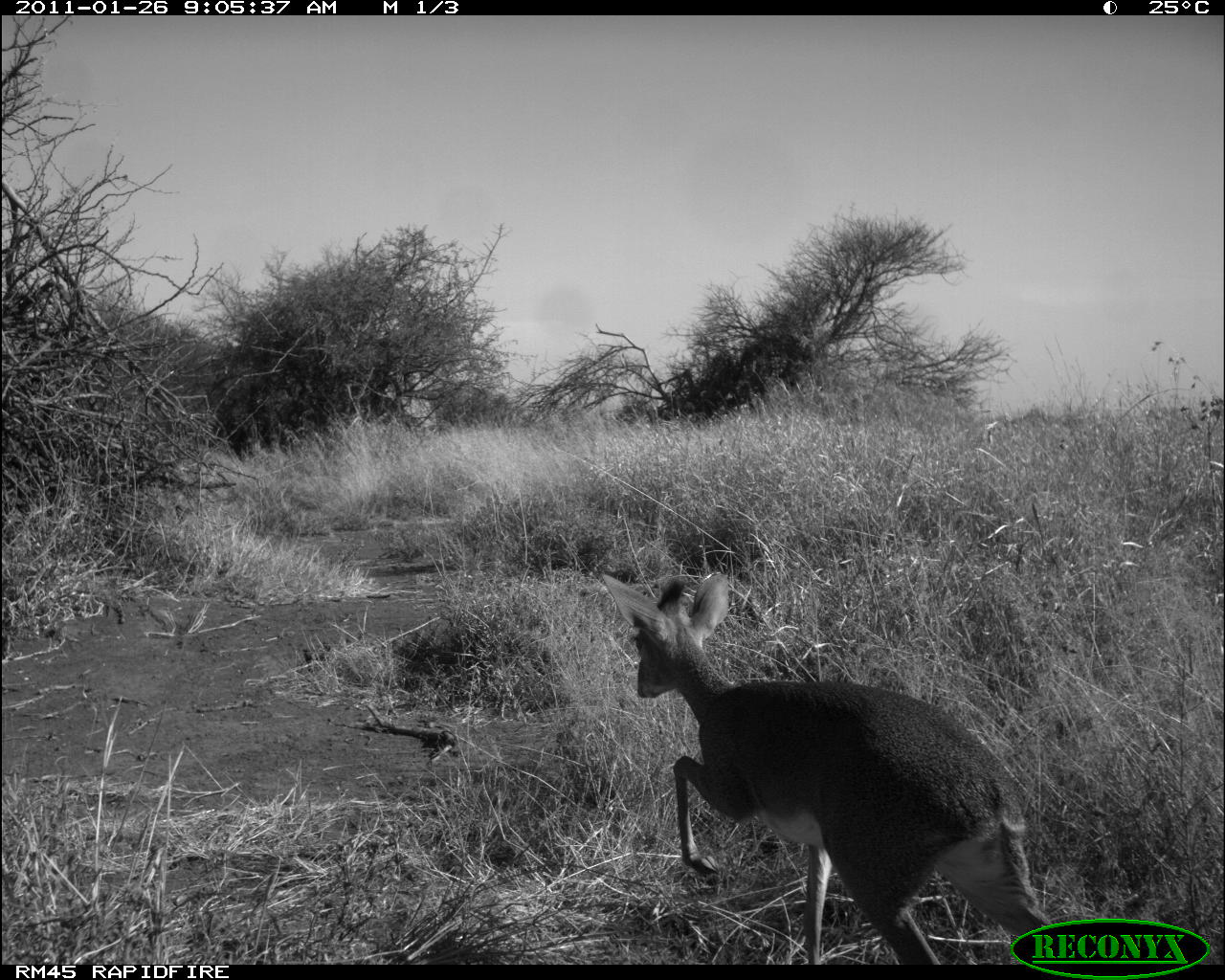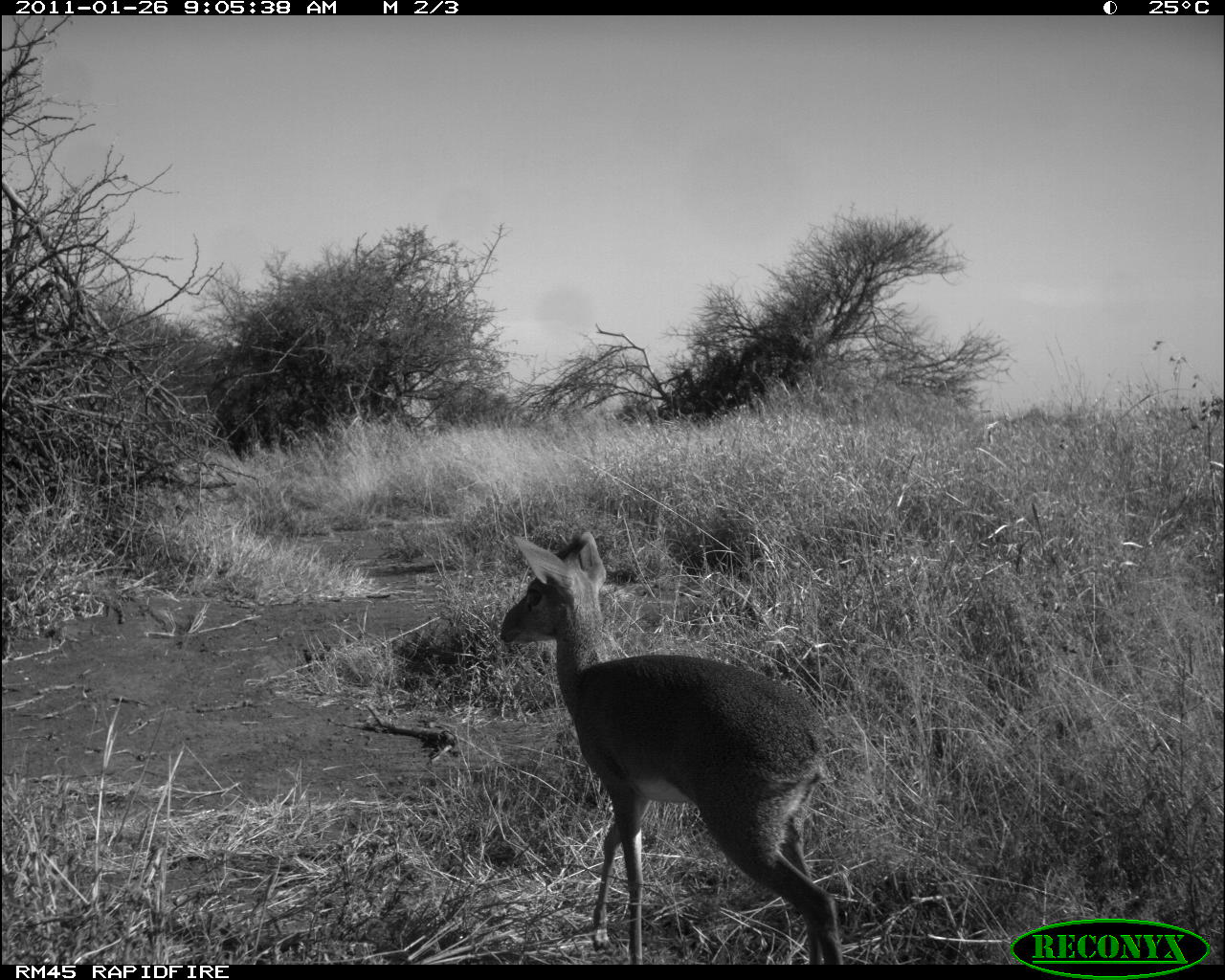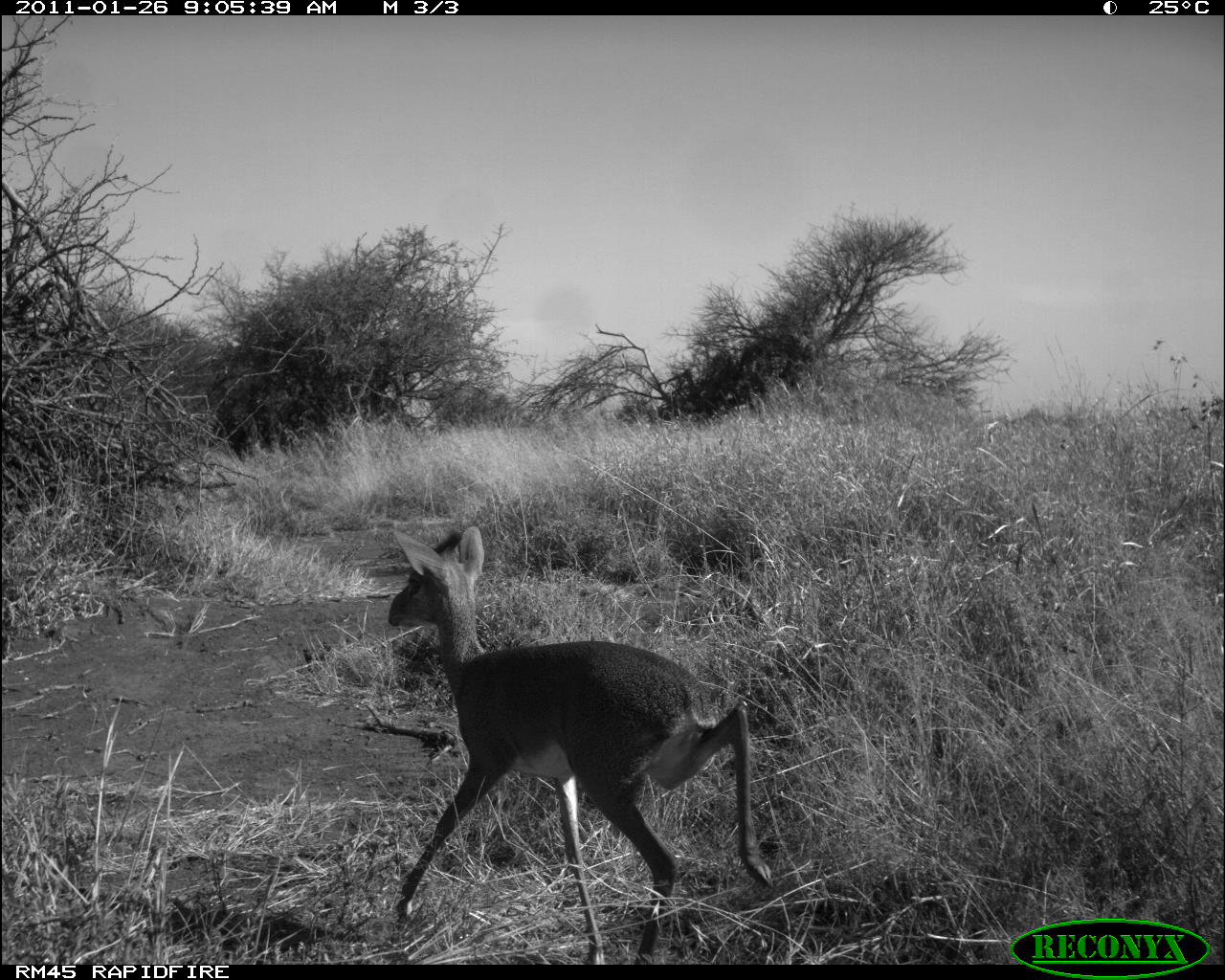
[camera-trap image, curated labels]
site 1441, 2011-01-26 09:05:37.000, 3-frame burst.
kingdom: Animalia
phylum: Chordata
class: Mammalia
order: Artiodactyla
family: Bovidae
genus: Madoqua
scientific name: Madoqua guentheri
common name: günther's dik-dik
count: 1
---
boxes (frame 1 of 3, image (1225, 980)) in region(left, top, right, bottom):
madoqua guentheri: region(595, 567, 1054, 963)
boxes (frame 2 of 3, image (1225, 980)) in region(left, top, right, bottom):
madoqua guentheri: region(495, 525, 845, 963)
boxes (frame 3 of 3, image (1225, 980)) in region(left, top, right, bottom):
madoqua guentheri: region(382, 519, 775, 964)